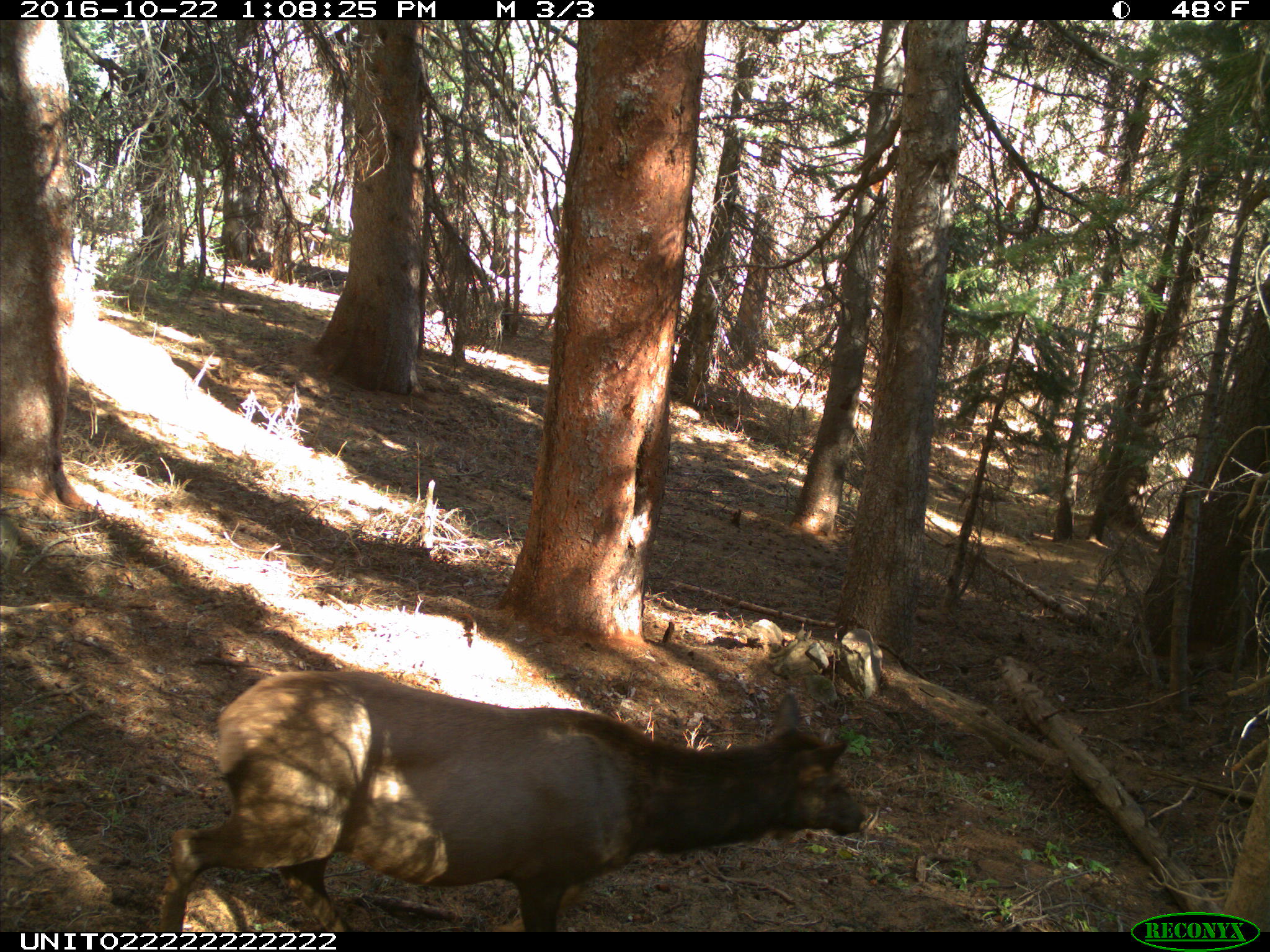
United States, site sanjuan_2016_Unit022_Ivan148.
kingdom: Animalia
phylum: Chordata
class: Mammalia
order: Artiodactyla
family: Cervidae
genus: Cervus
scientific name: Cervus elaphus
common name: red deer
Cervus elaphus (red deer).